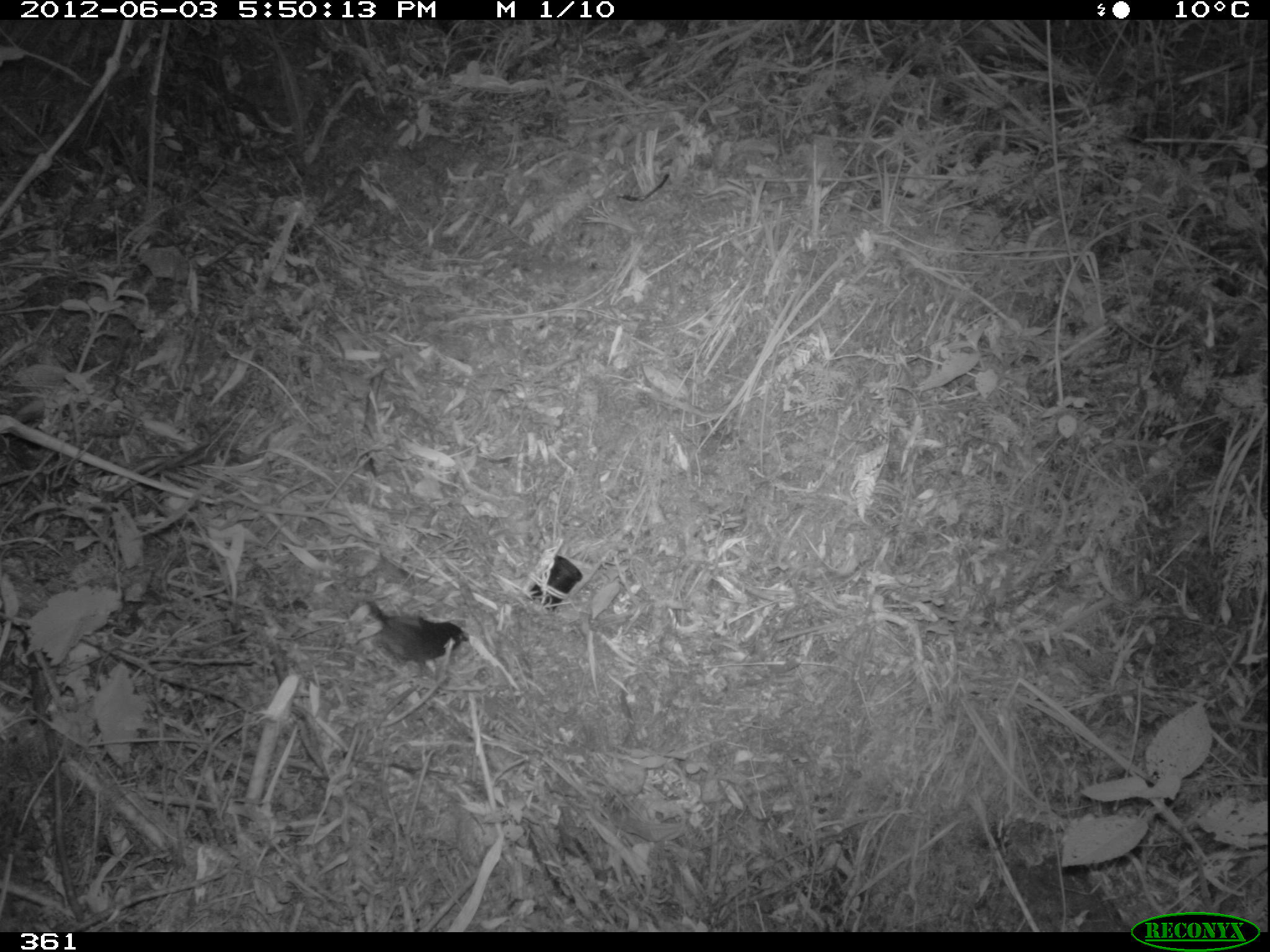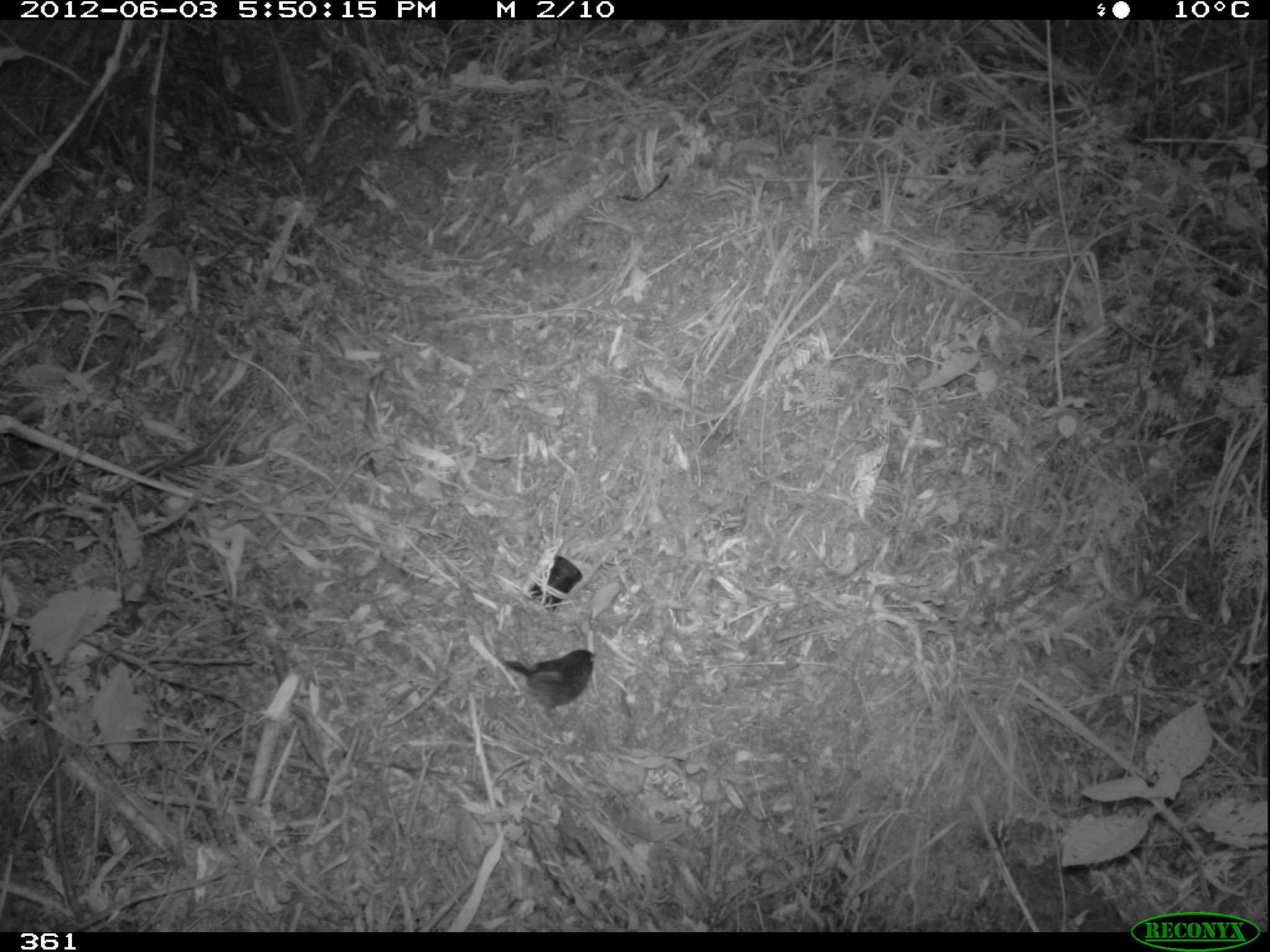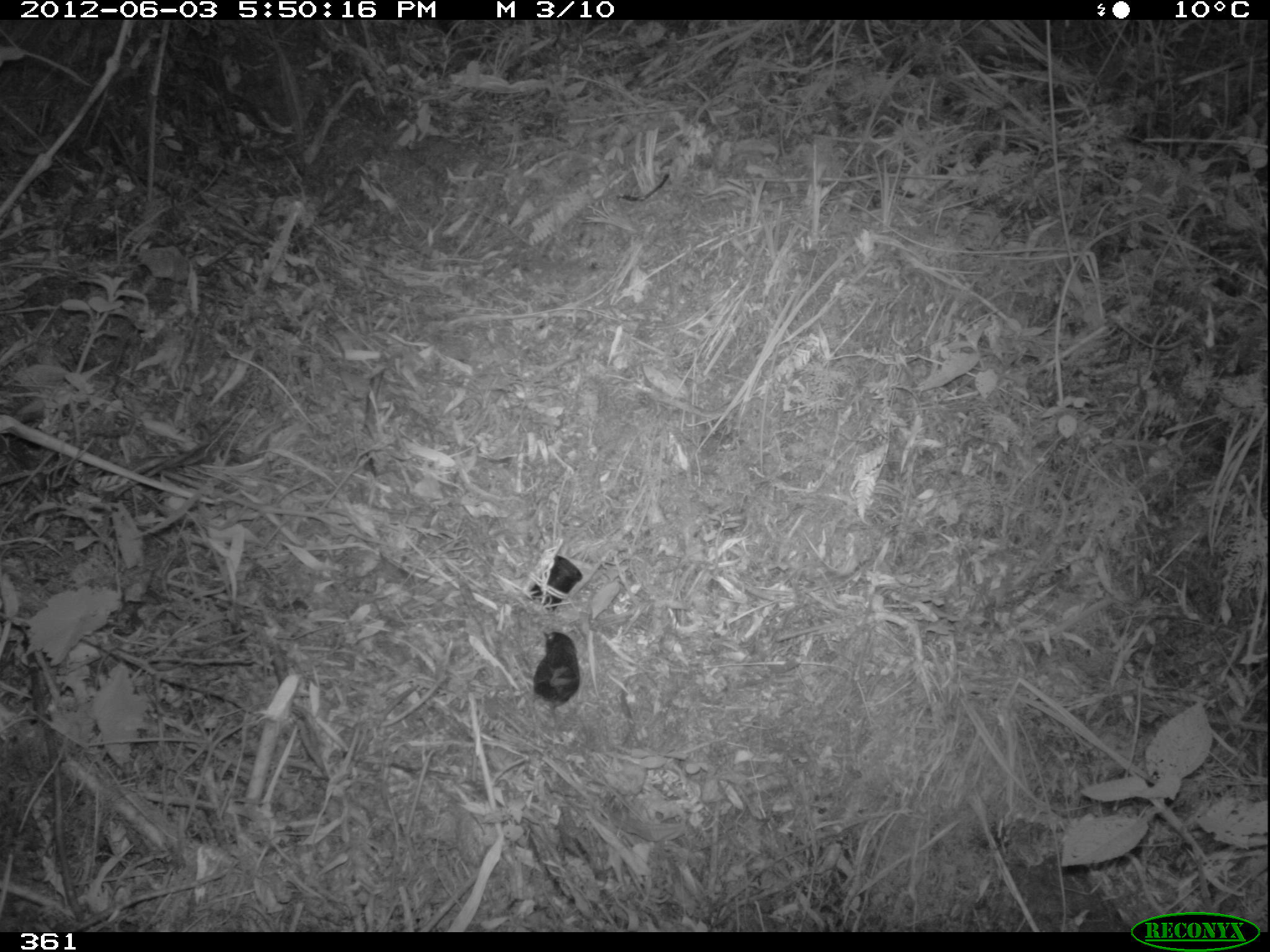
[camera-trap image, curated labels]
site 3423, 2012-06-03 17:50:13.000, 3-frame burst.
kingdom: Animalia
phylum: Chordata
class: Aves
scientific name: Aves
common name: bird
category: unknown bird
Unknown bird (bird) (Aves).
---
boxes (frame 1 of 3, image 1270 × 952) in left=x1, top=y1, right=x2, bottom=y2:
unknown bird: left=361, top=597, right=469, bottom=696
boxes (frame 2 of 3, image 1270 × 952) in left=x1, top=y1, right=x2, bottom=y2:
unknown bird: left=498, top=649, right=596, bottom=727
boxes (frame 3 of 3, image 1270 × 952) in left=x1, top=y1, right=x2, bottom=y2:
unknown bird: left=531, top=629, right=580, bottom=729